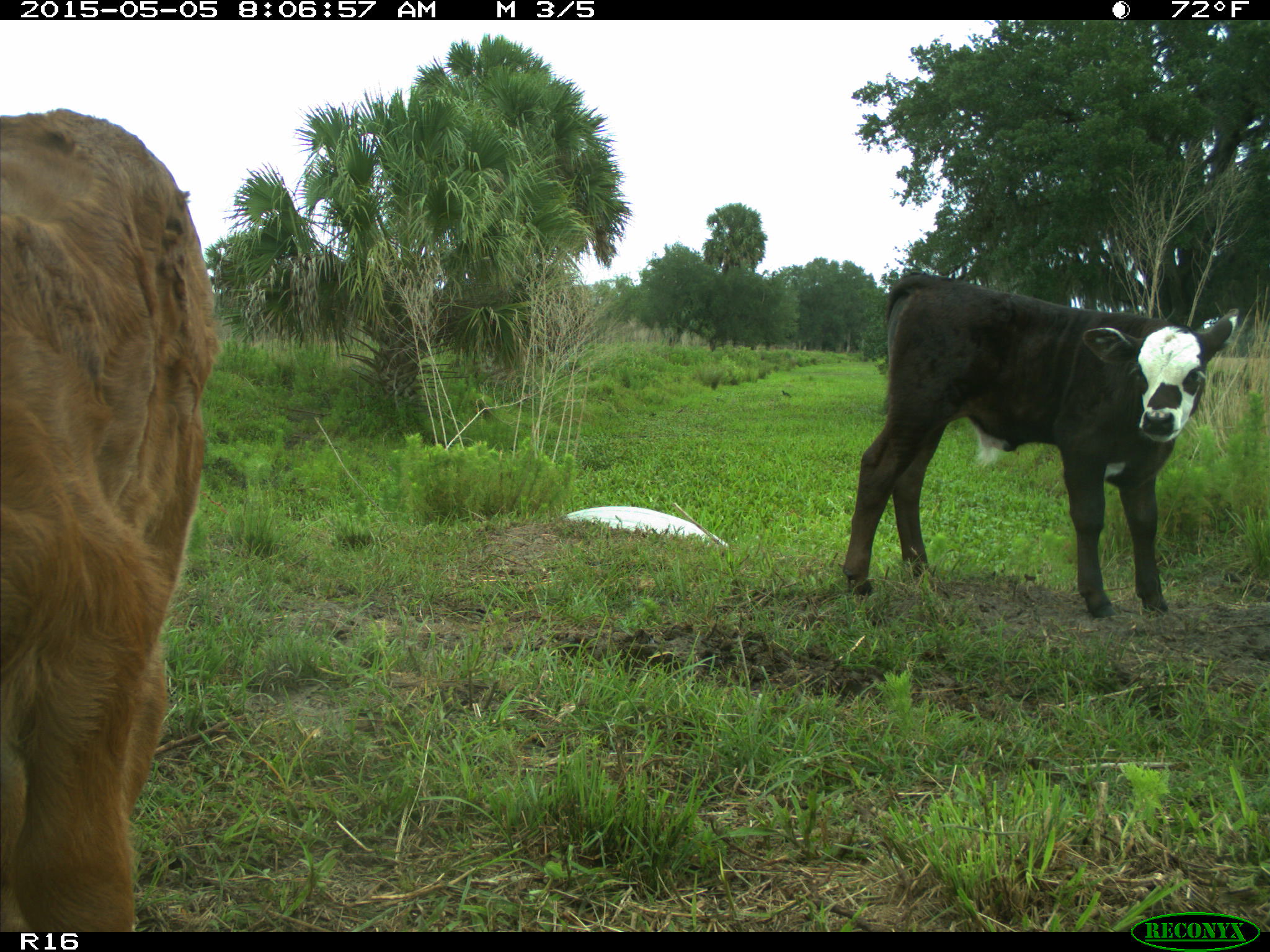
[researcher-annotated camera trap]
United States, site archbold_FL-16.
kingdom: Animalia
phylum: Chordata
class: Mammalia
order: Artiodactyla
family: Bovidae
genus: Bos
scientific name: Bos taurus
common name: domestic cow